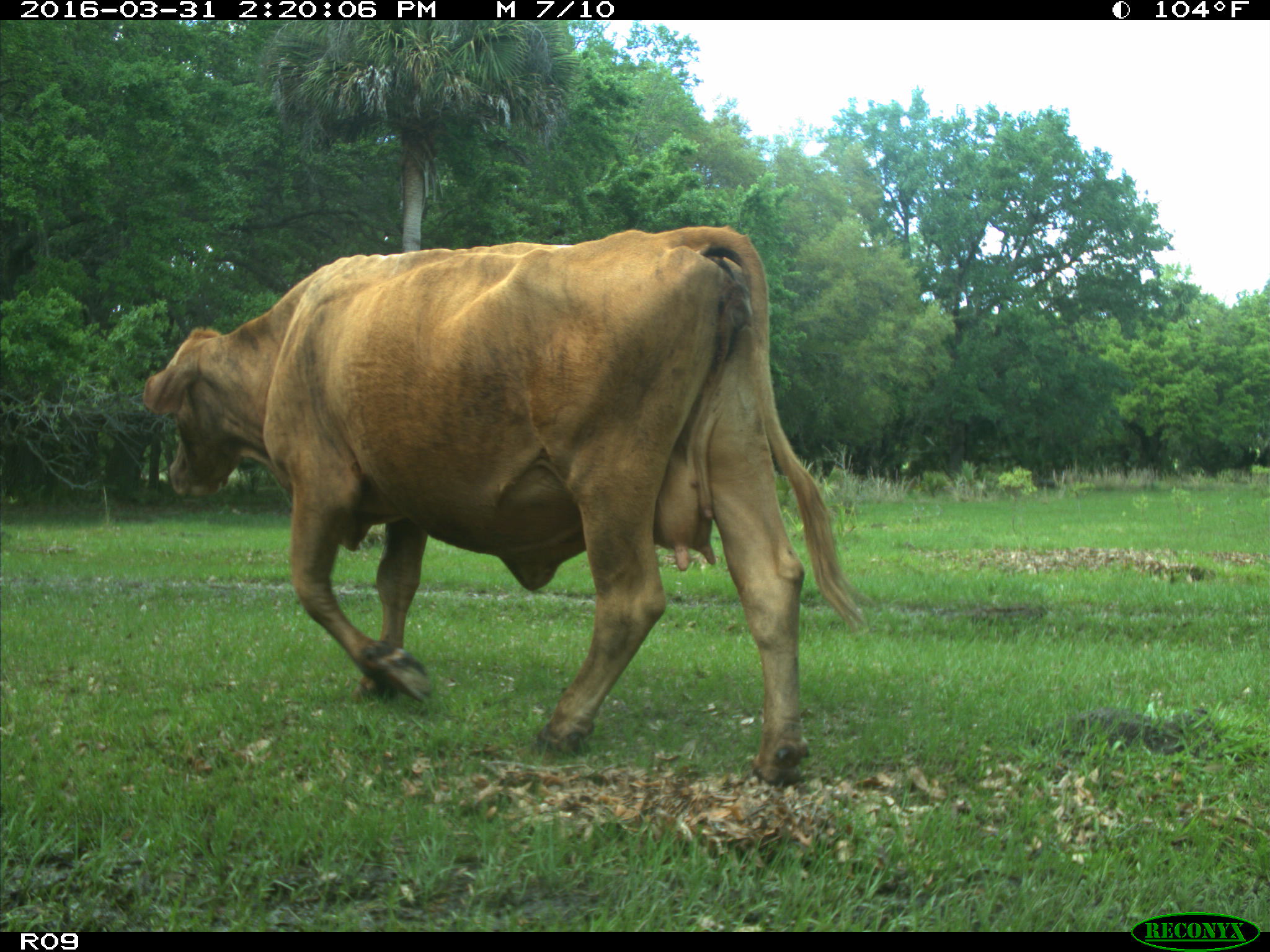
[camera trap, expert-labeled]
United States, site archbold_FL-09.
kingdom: Animalia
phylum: Chordata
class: Mammalia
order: Artiodactyla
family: Bovidae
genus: Bos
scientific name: Bos taurus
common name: domestic cow